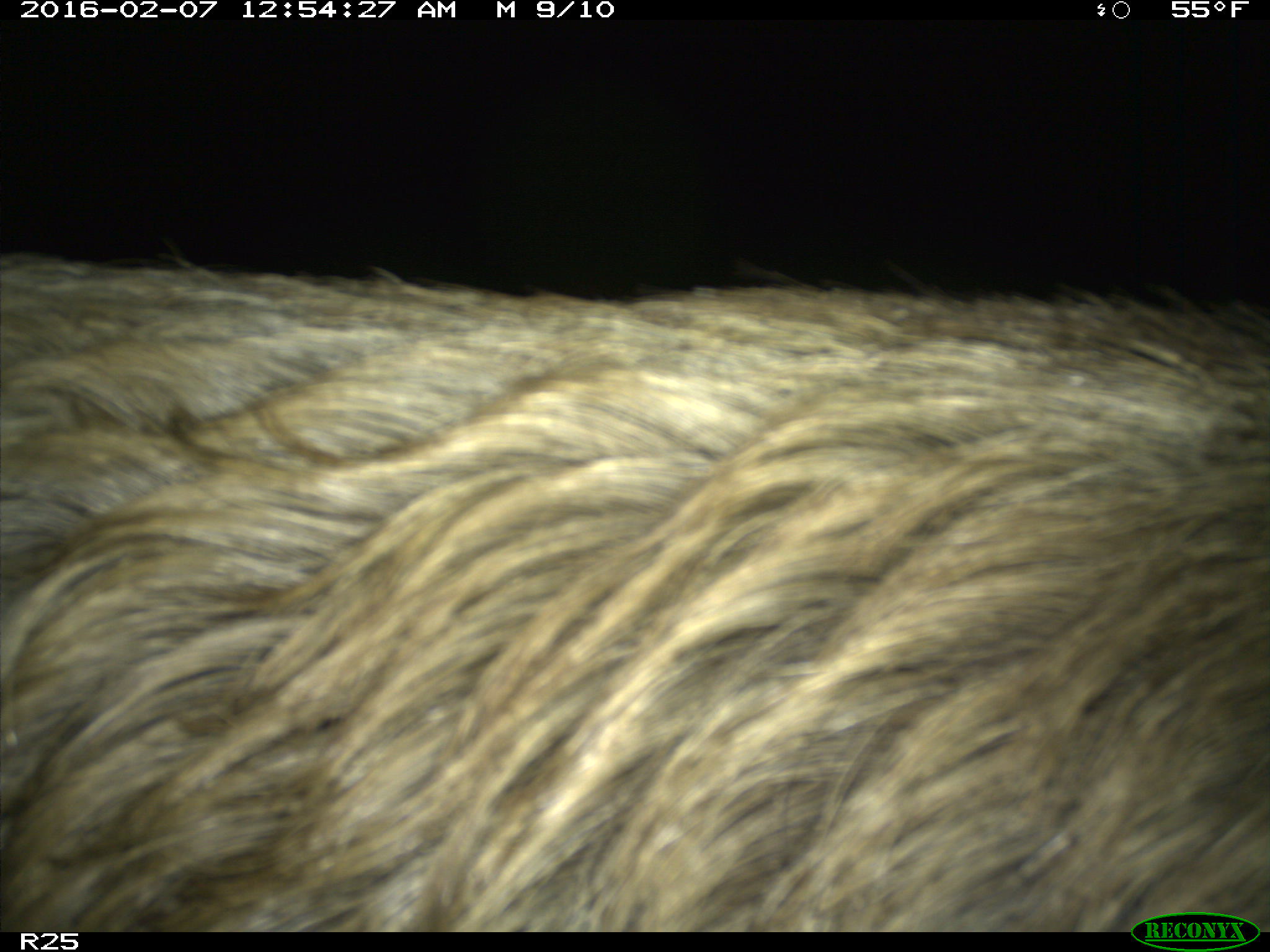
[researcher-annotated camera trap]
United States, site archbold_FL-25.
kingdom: Animalia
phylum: Chordata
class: Mammalia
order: Artiodactyla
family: Suidae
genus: Sus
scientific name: Sus scrofa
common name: wild boar